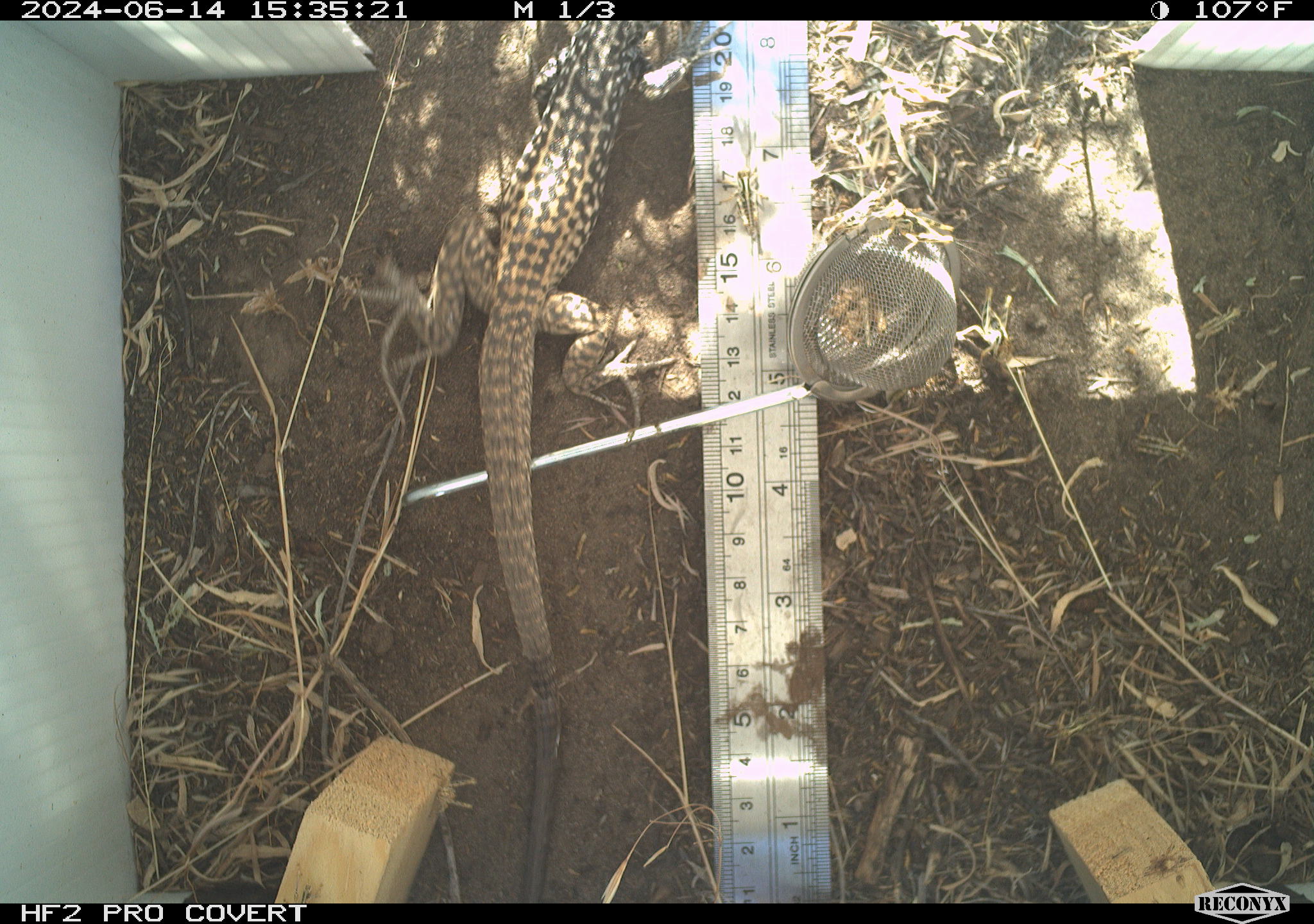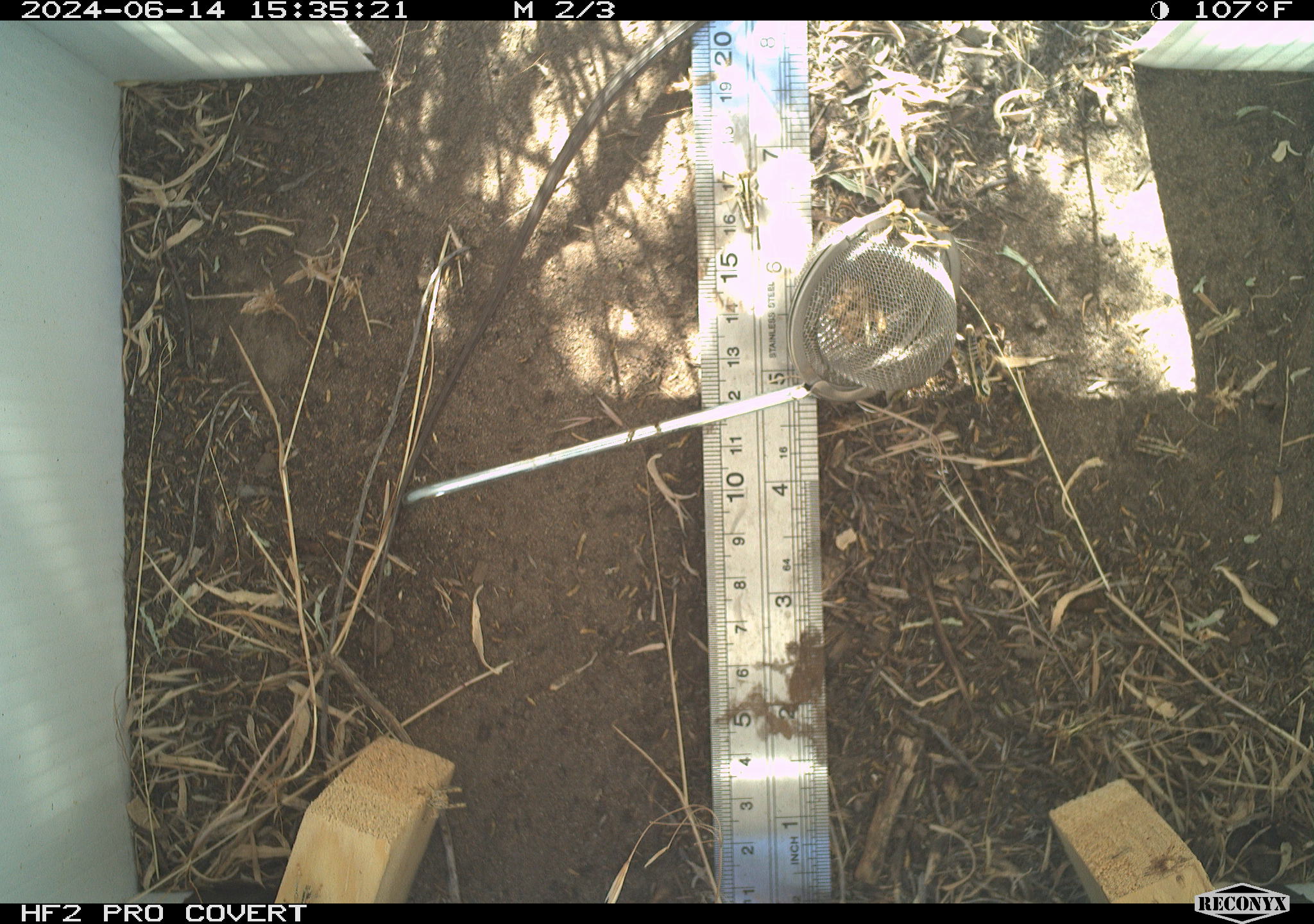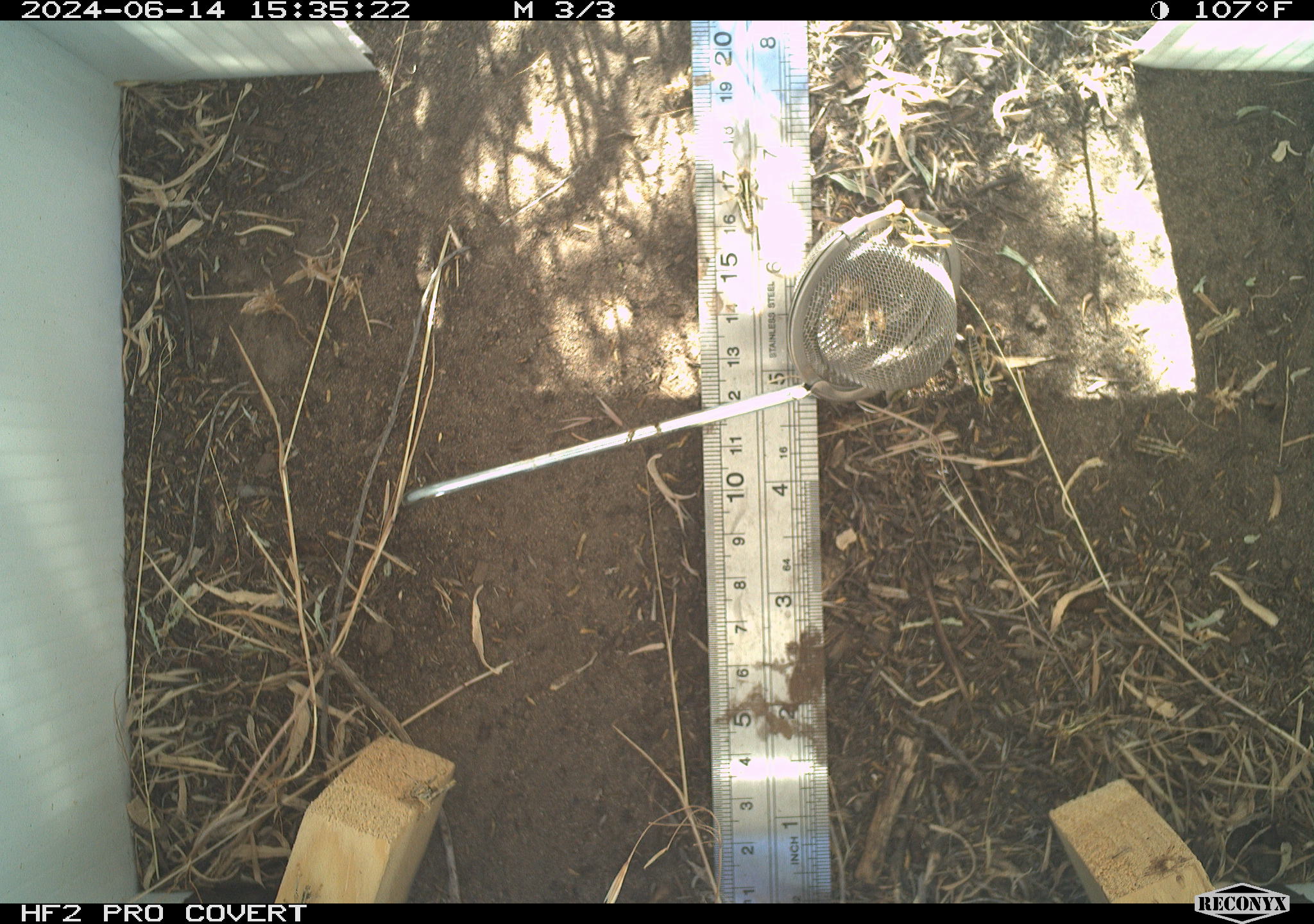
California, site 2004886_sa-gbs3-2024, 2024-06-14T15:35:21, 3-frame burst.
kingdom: Animalia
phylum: Chordata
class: Reptilia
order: Squamata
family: Teiidae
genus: Aspidoscelis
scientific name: Aspidoscelis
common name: whiptail lizards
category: aspidoscelis species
Aspidoscelis species (whiptail lizards) (Aspidoscelis).